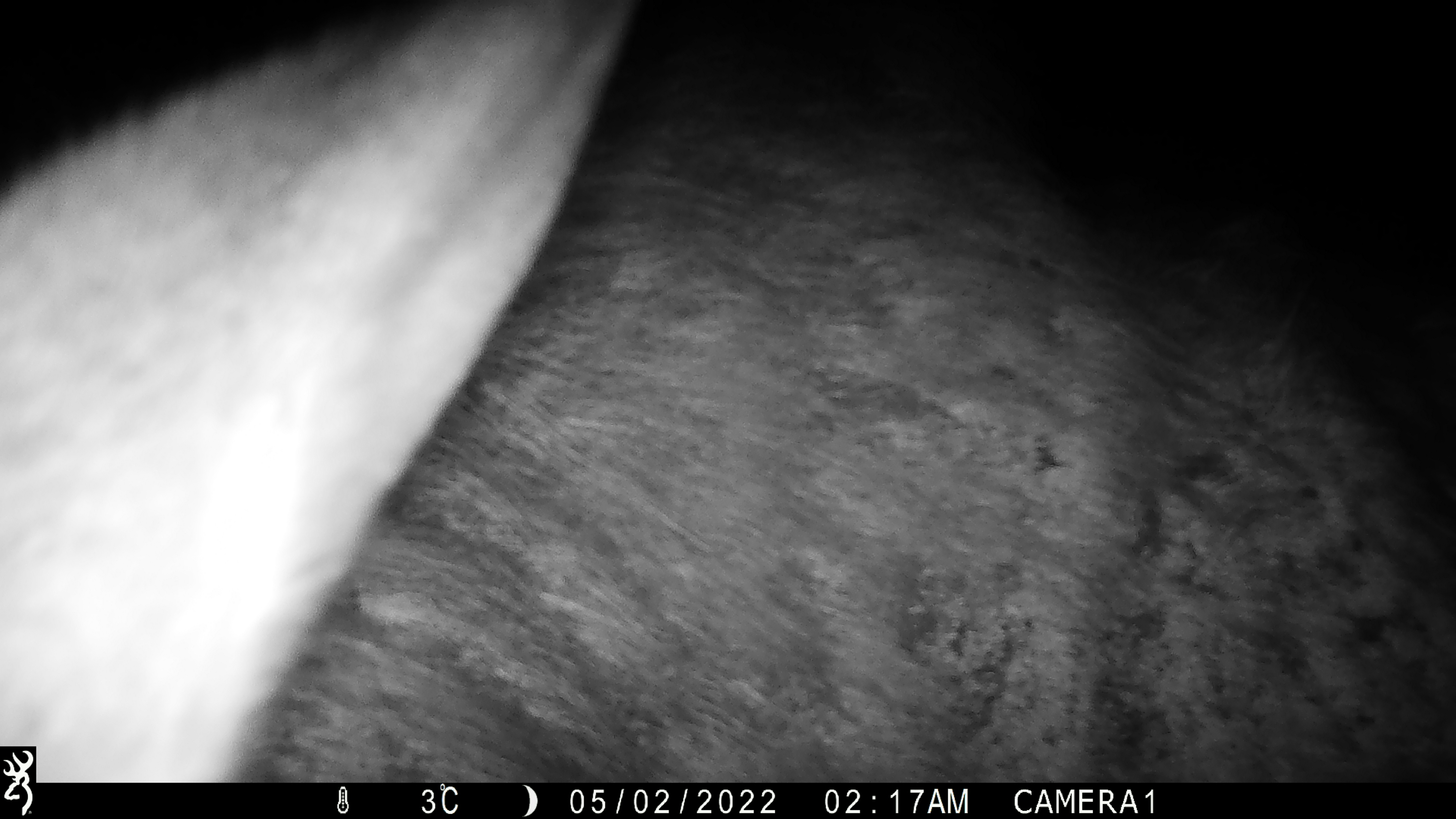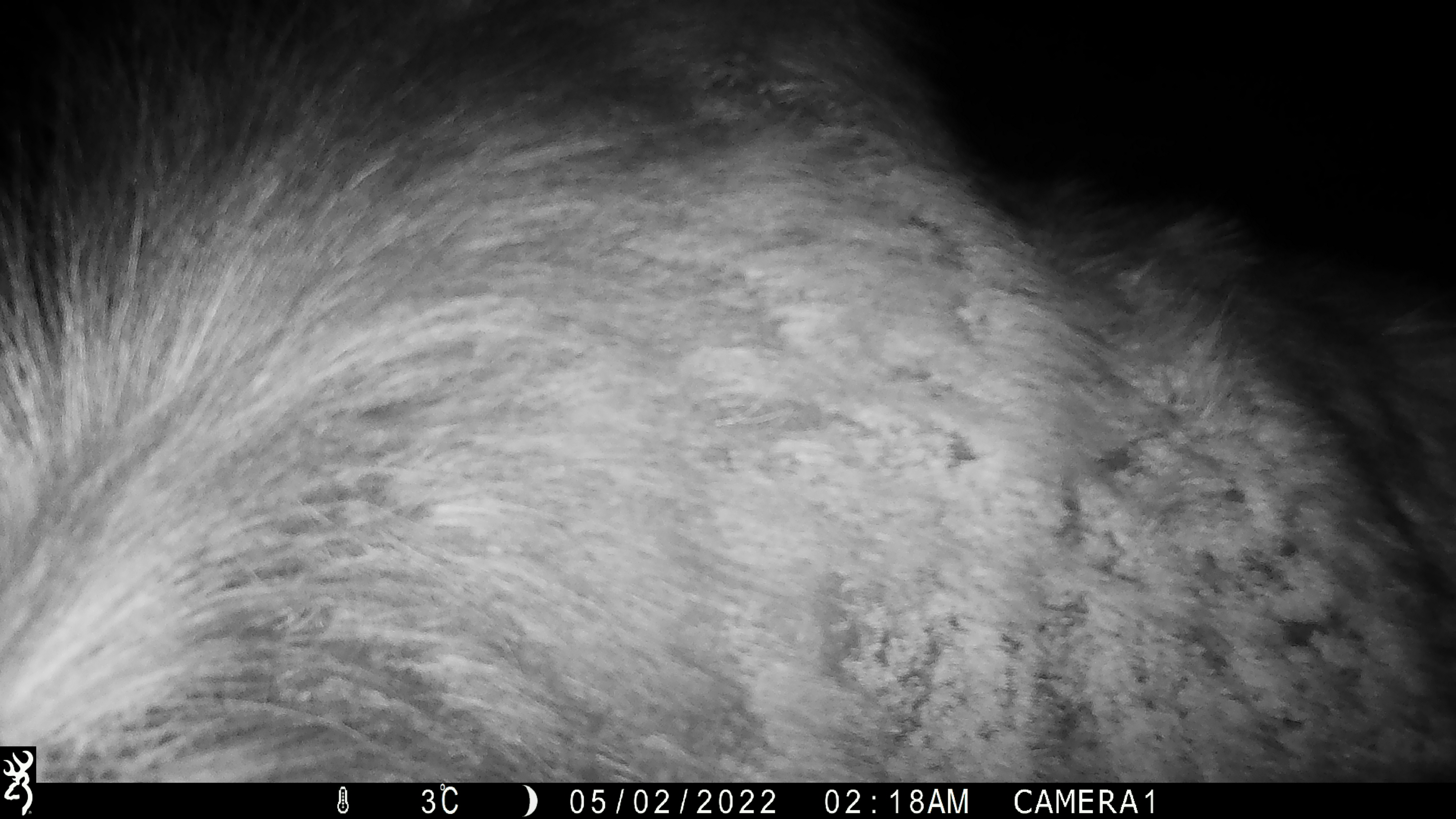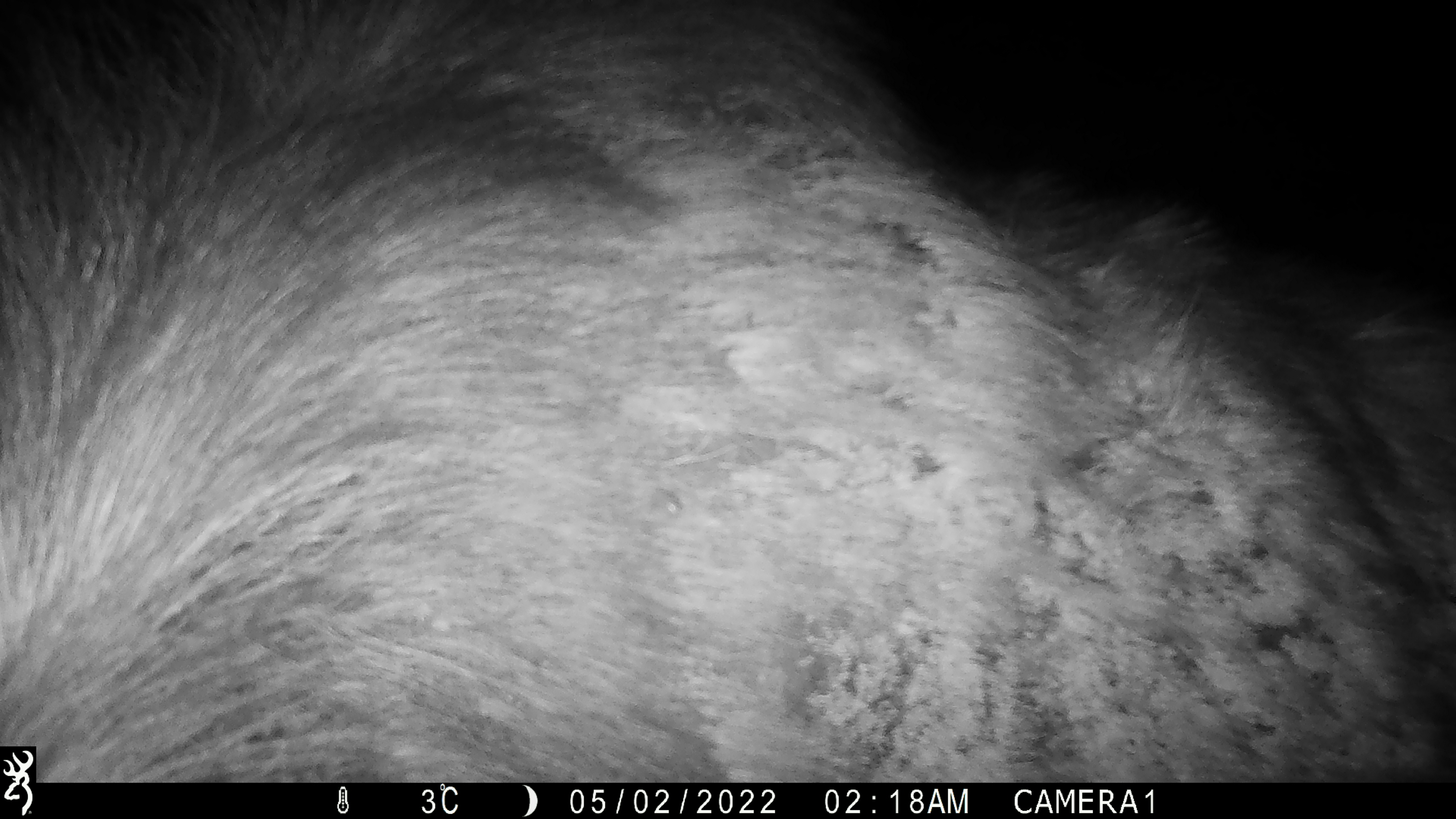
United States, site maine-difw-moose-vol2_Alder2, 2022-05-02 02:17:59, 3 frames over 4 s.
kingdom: Animalia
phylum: Chordata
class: Mammalia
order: Artiodactyla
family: Cervidae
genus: Alces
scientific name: Alces alces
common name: moose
Moose (Alces alces).